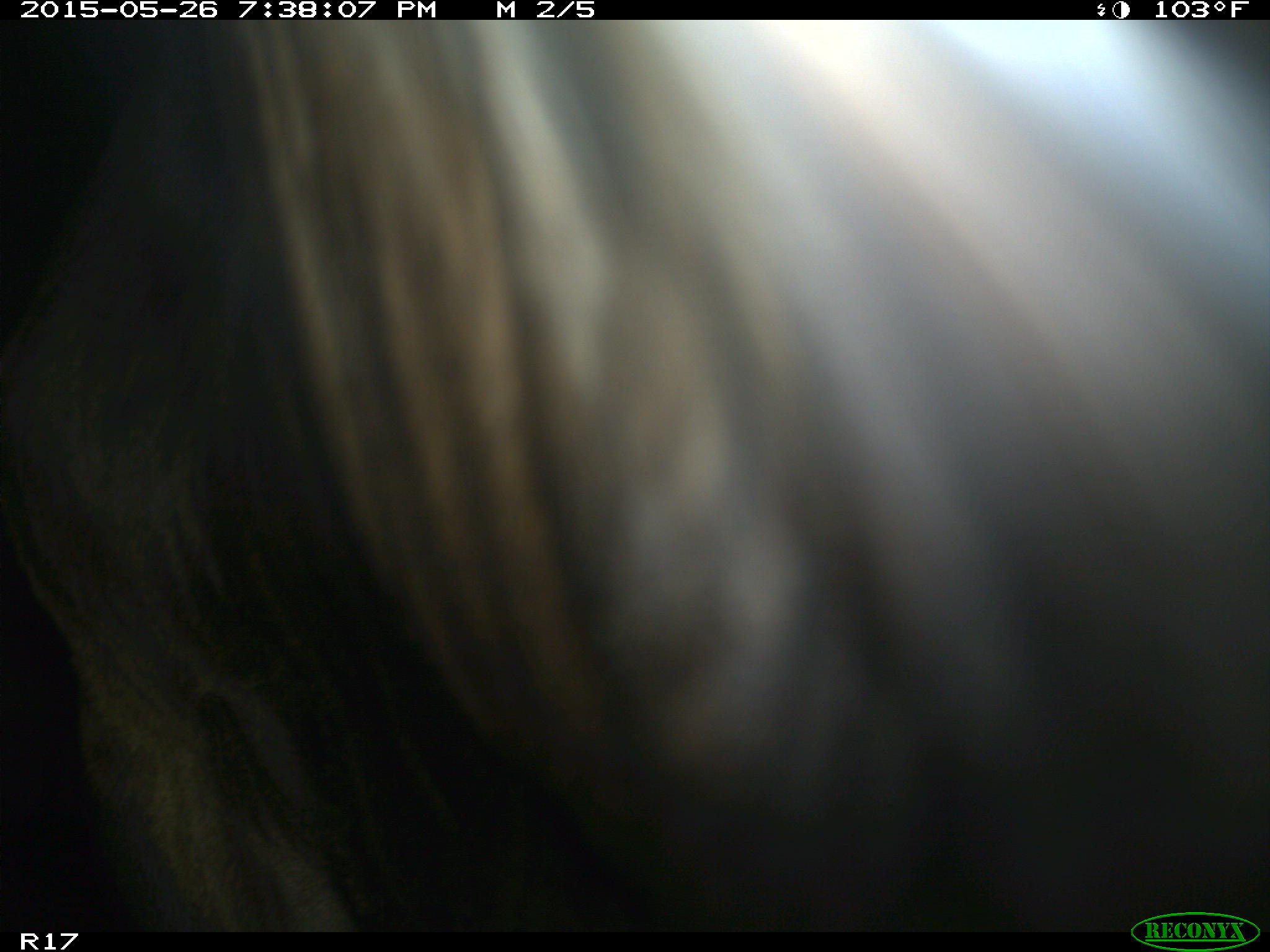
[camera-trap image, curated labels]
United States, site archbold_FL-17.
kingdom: Animalia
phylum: Chordata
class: Mammalia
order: Artiodactyla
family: Bovidae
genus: Bos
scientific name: Bos taurus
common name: domestic cow